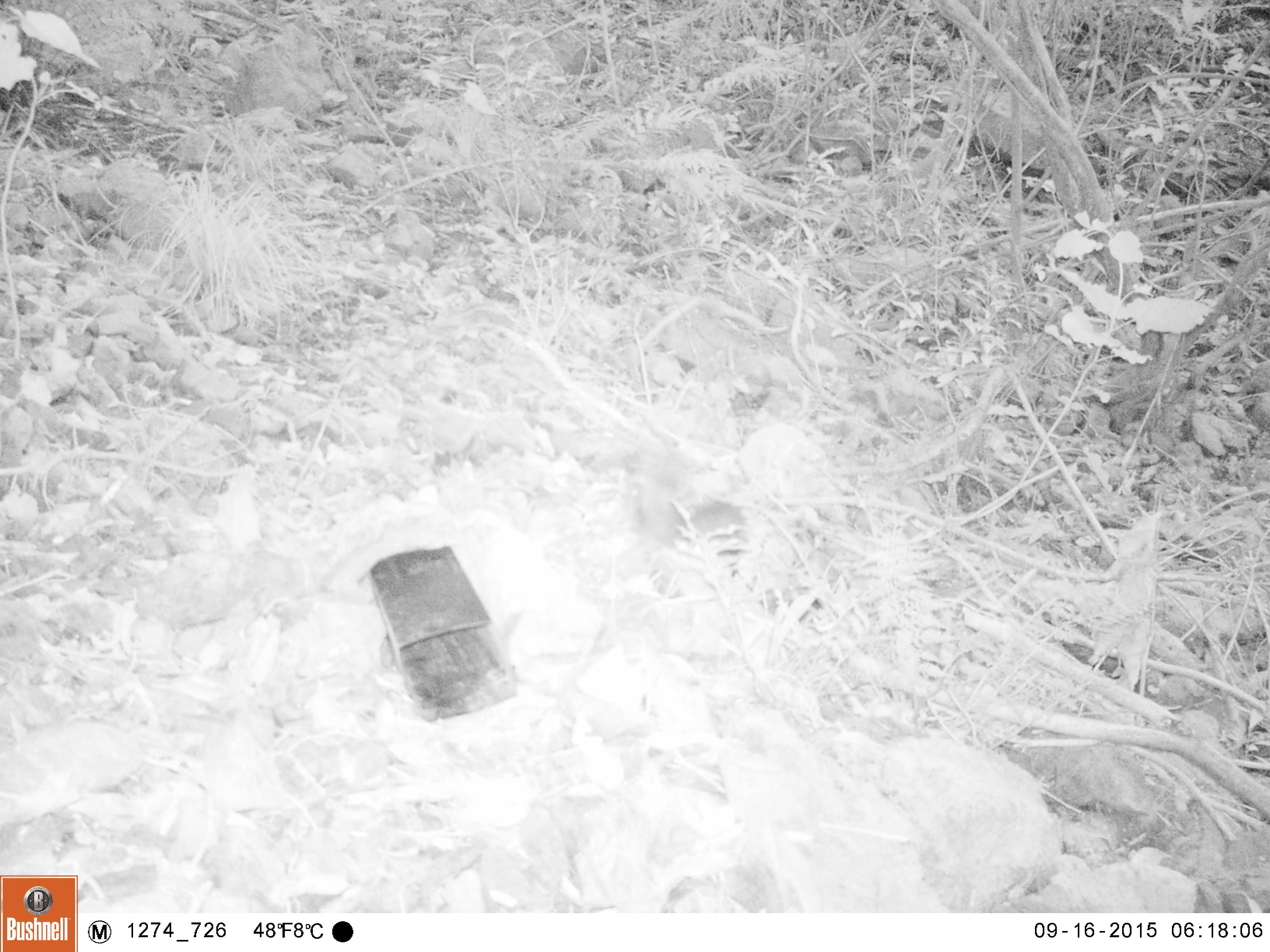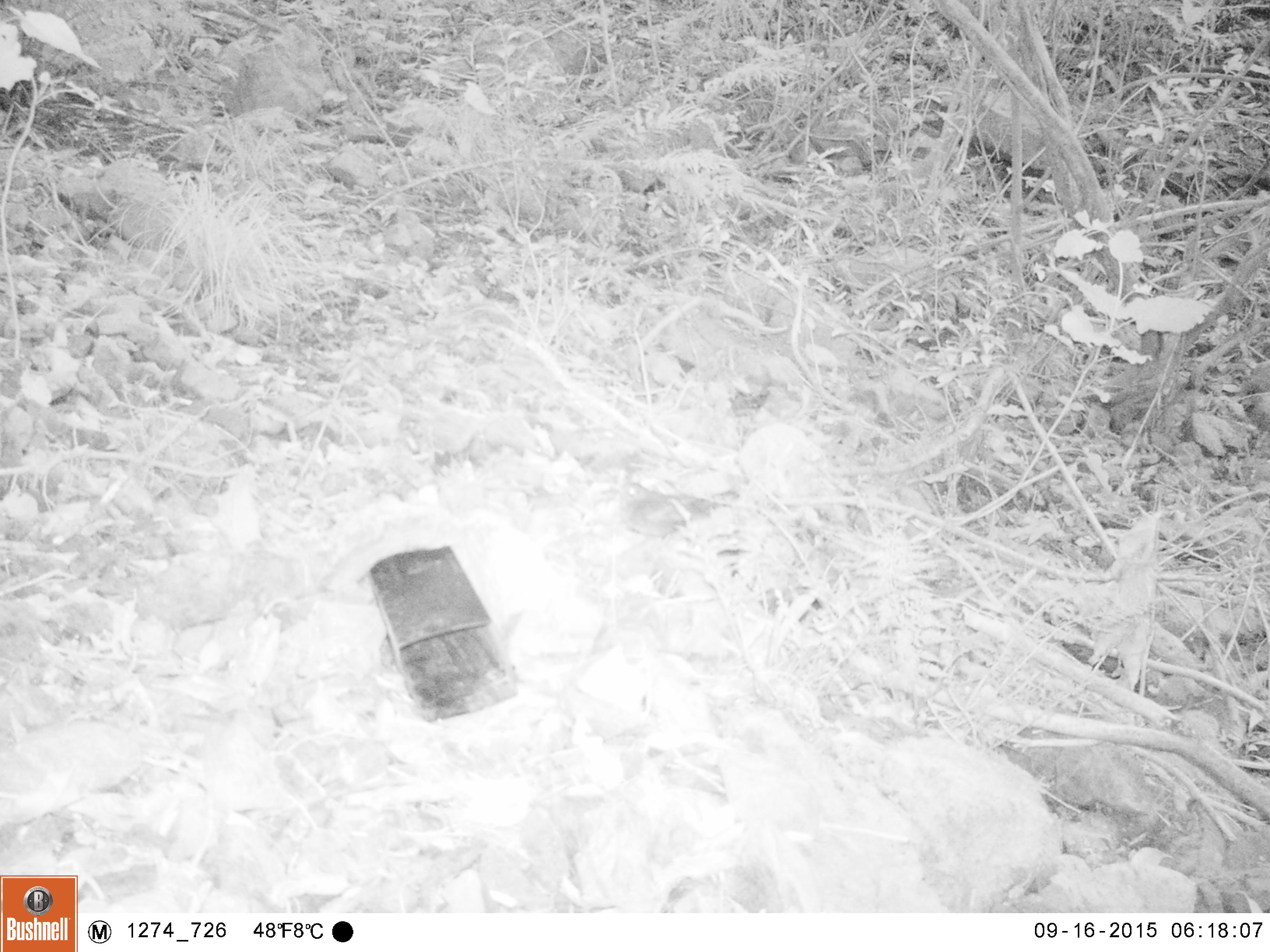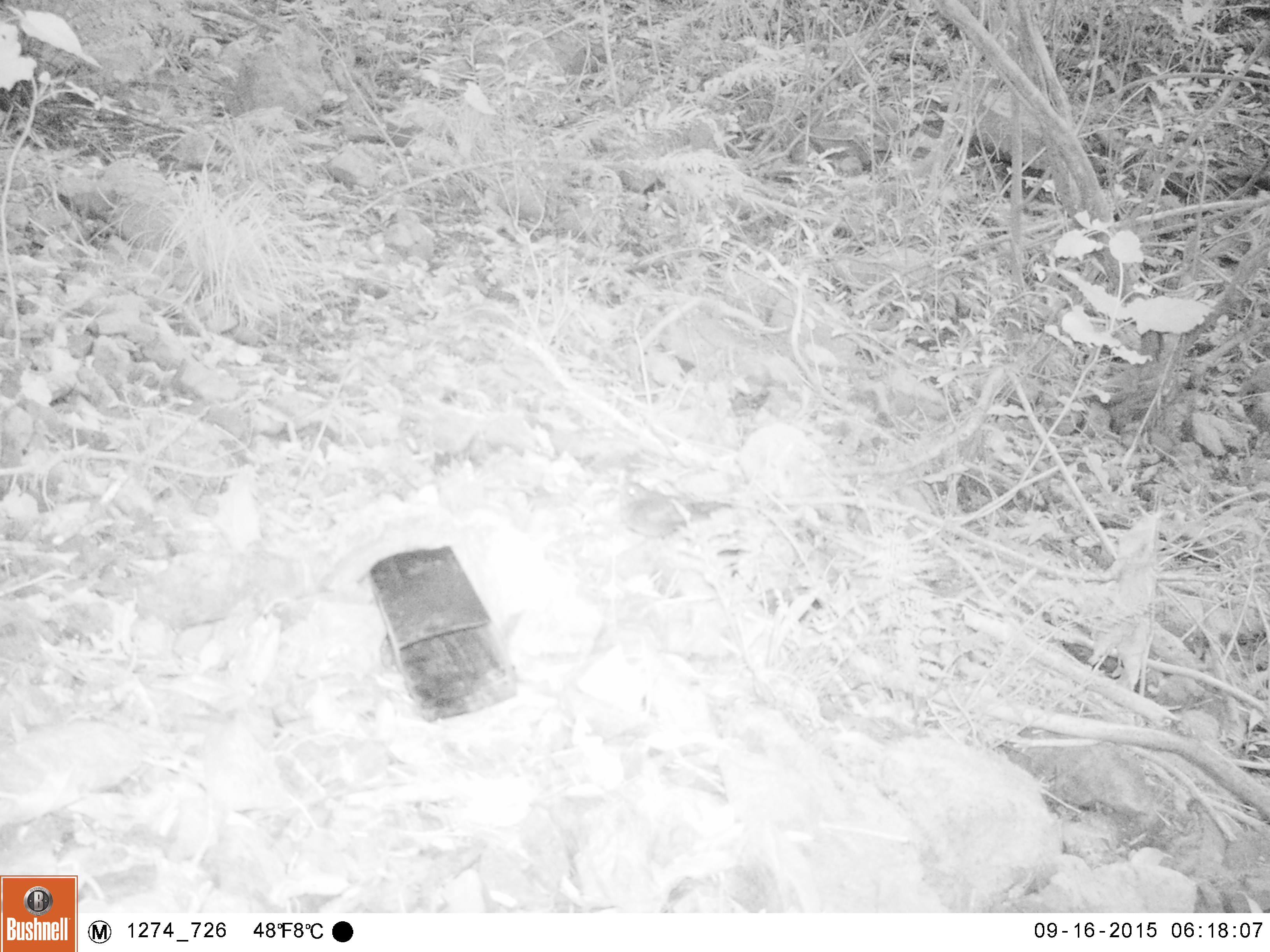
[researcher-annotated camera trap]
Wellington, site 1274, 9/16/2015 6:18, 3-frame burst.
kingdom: Animalia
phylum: Chordata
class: Aves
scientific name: Aves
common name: bird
Bird (Aves).